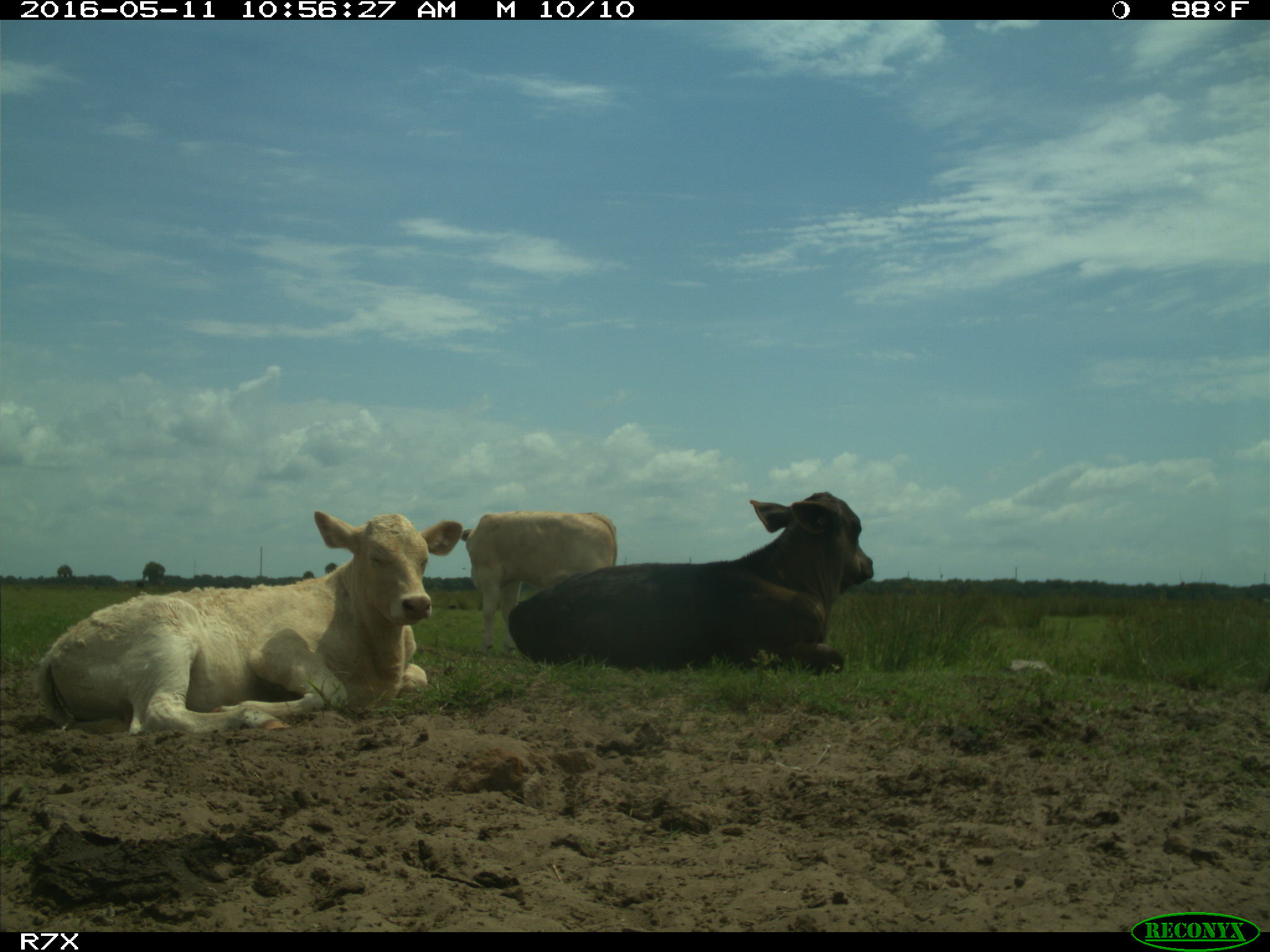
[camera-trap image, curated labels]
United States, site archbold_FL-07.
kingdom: Animalia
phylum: Chordata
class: Mammalia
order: Artiodactyla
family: Bovidae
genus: Bos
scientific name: Bos taurus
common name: domestic cow